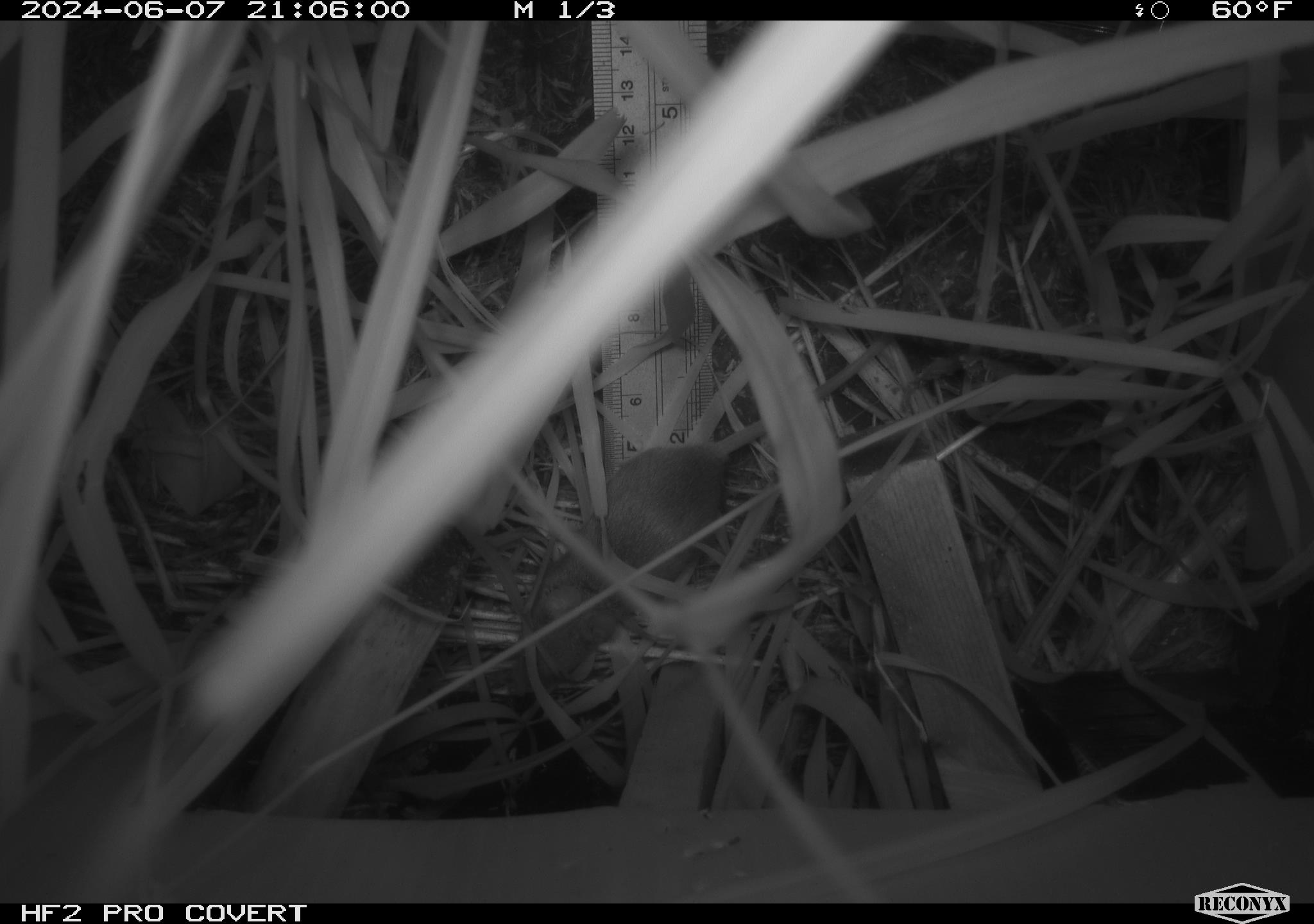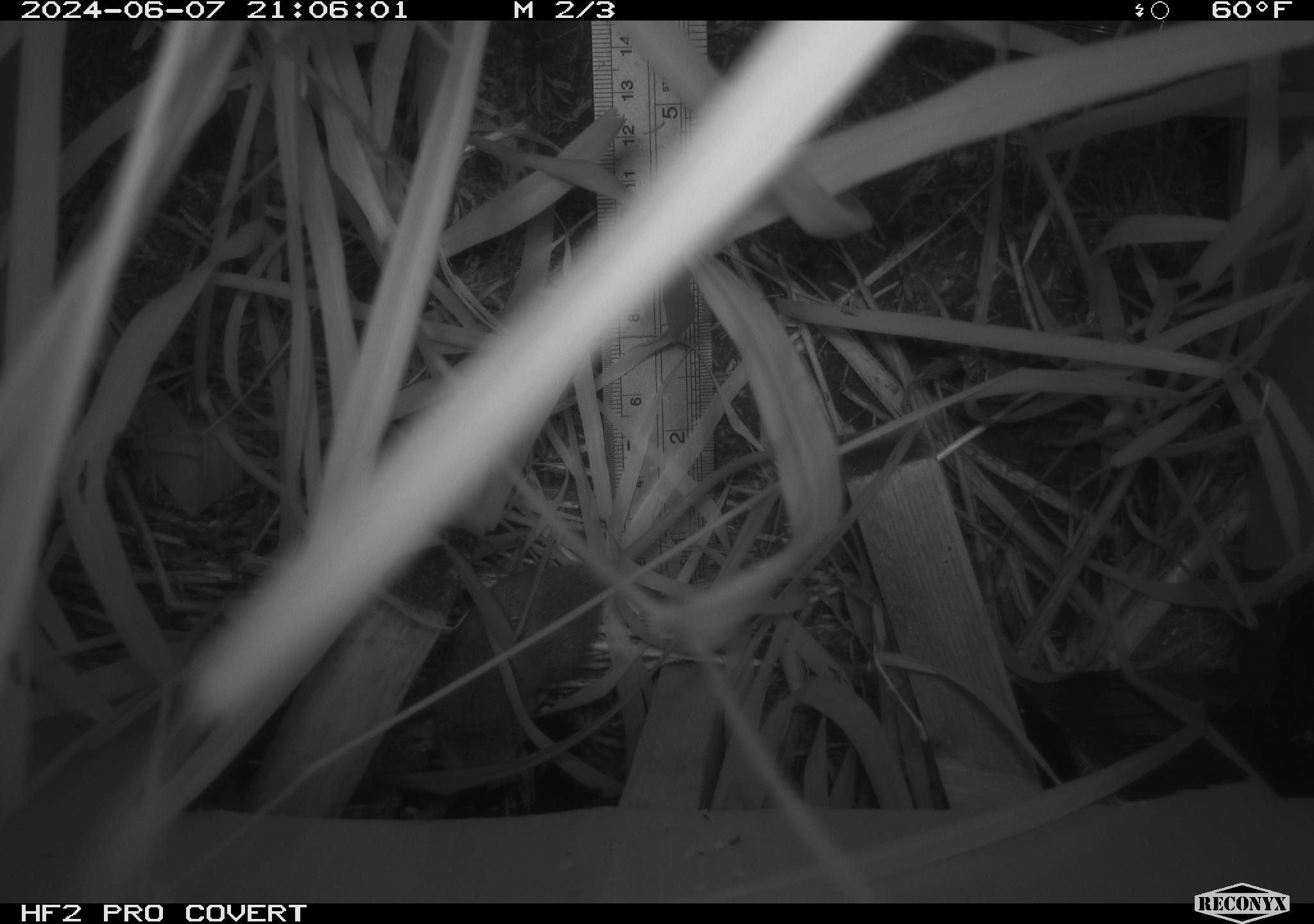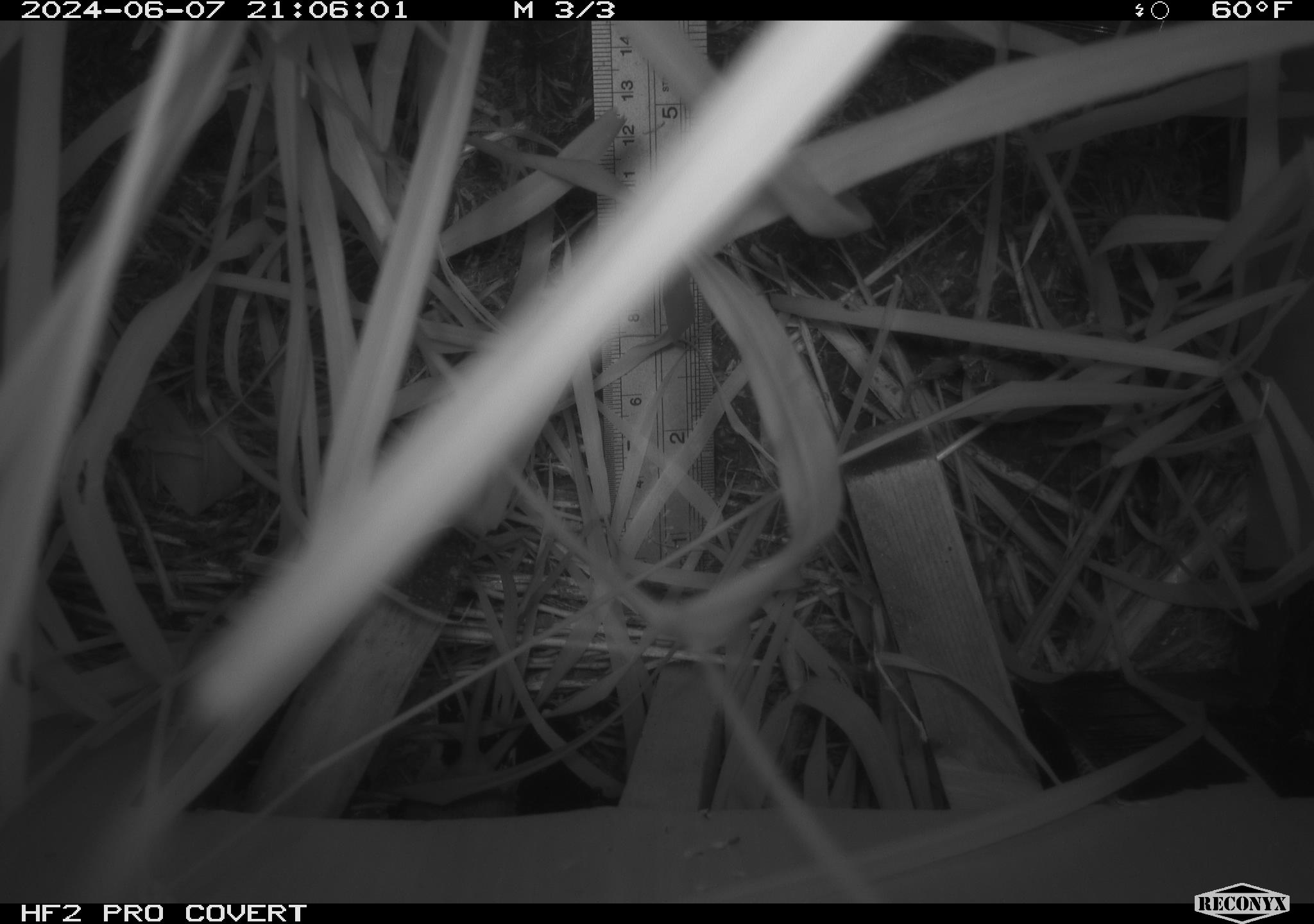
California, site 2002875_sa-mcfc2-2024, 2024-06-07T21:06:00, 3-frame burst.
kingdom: Animalia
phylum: Chordata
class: Mammalia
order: Rodentia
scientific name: Rodentia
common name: rodent